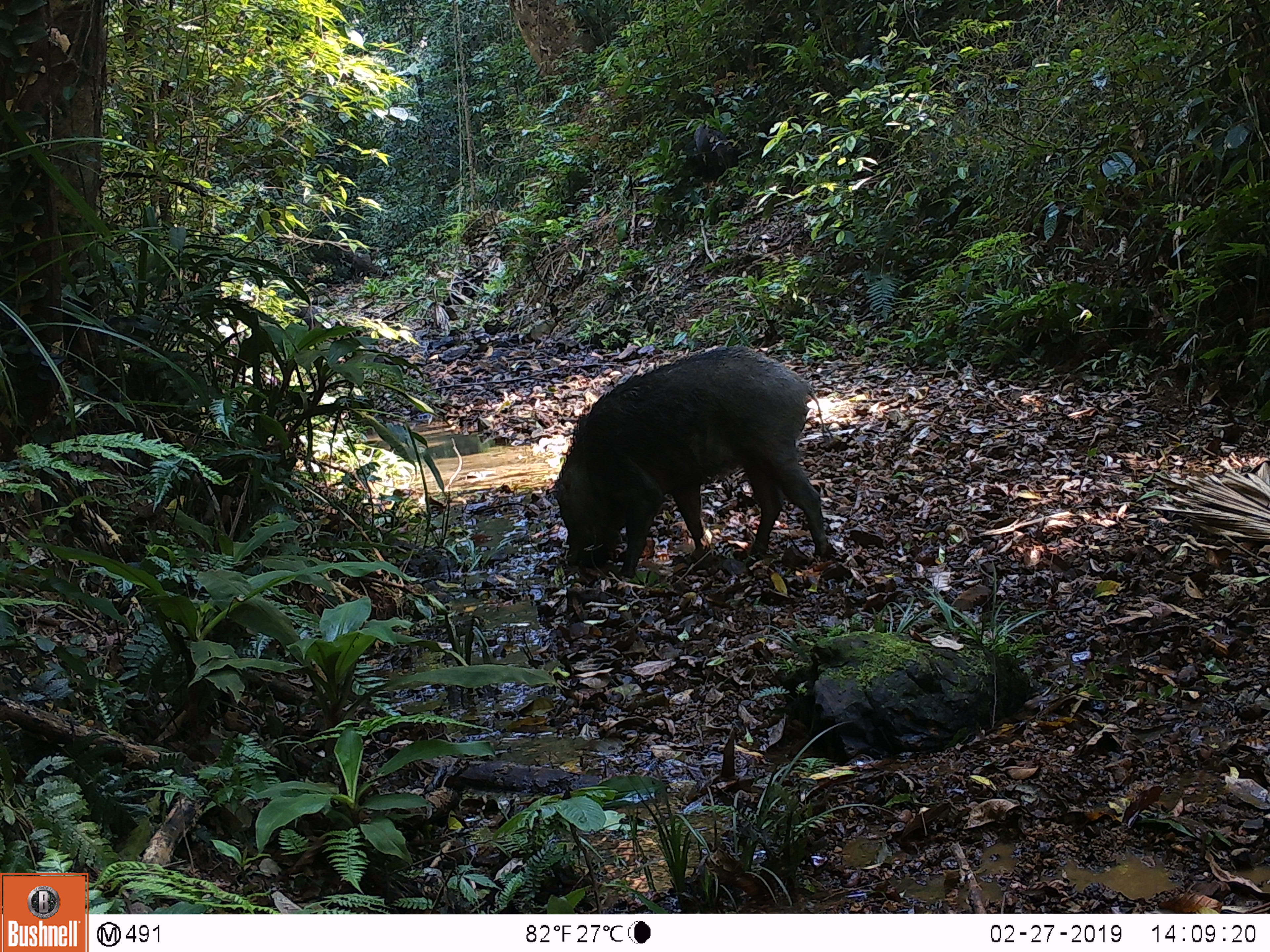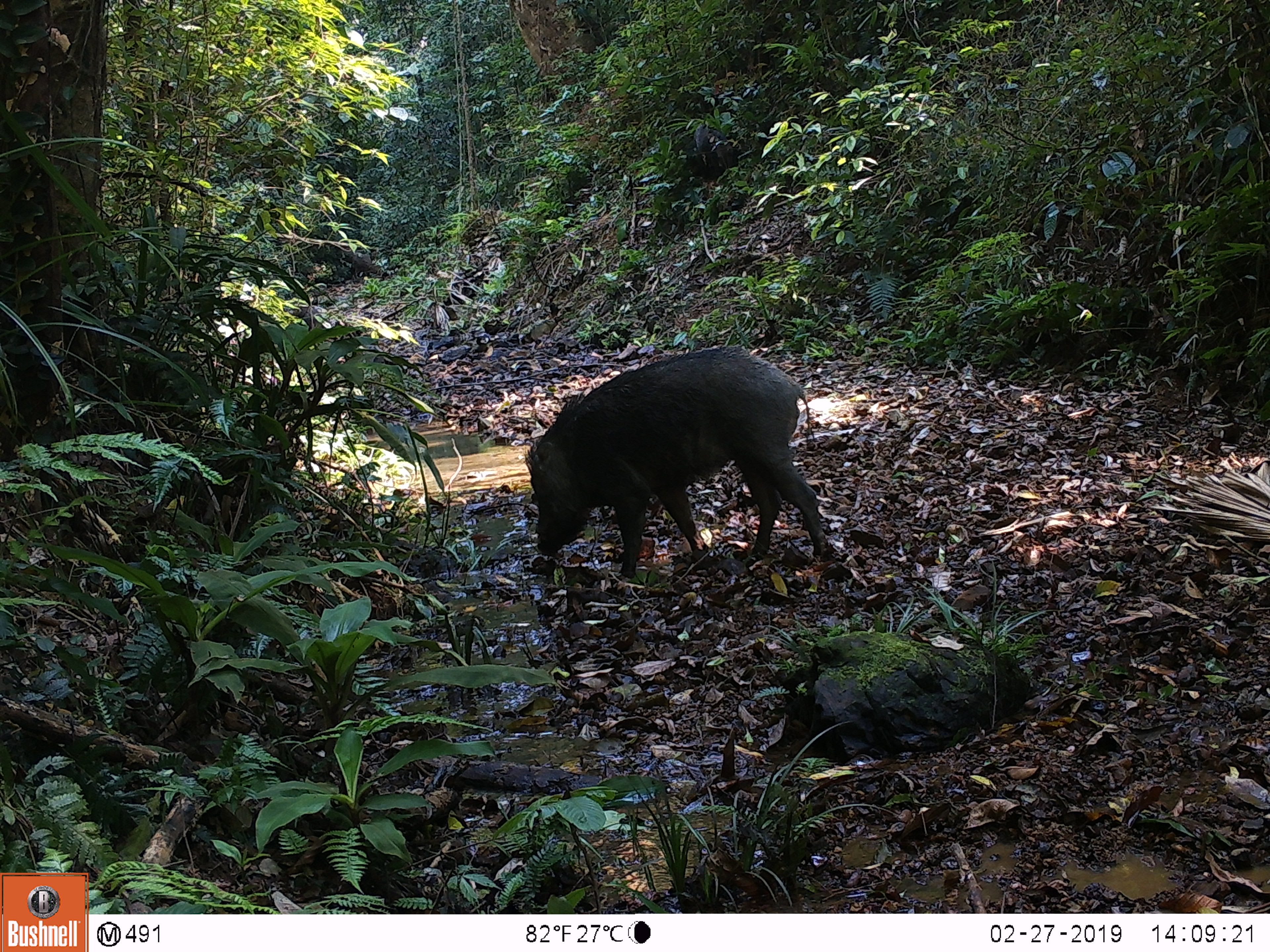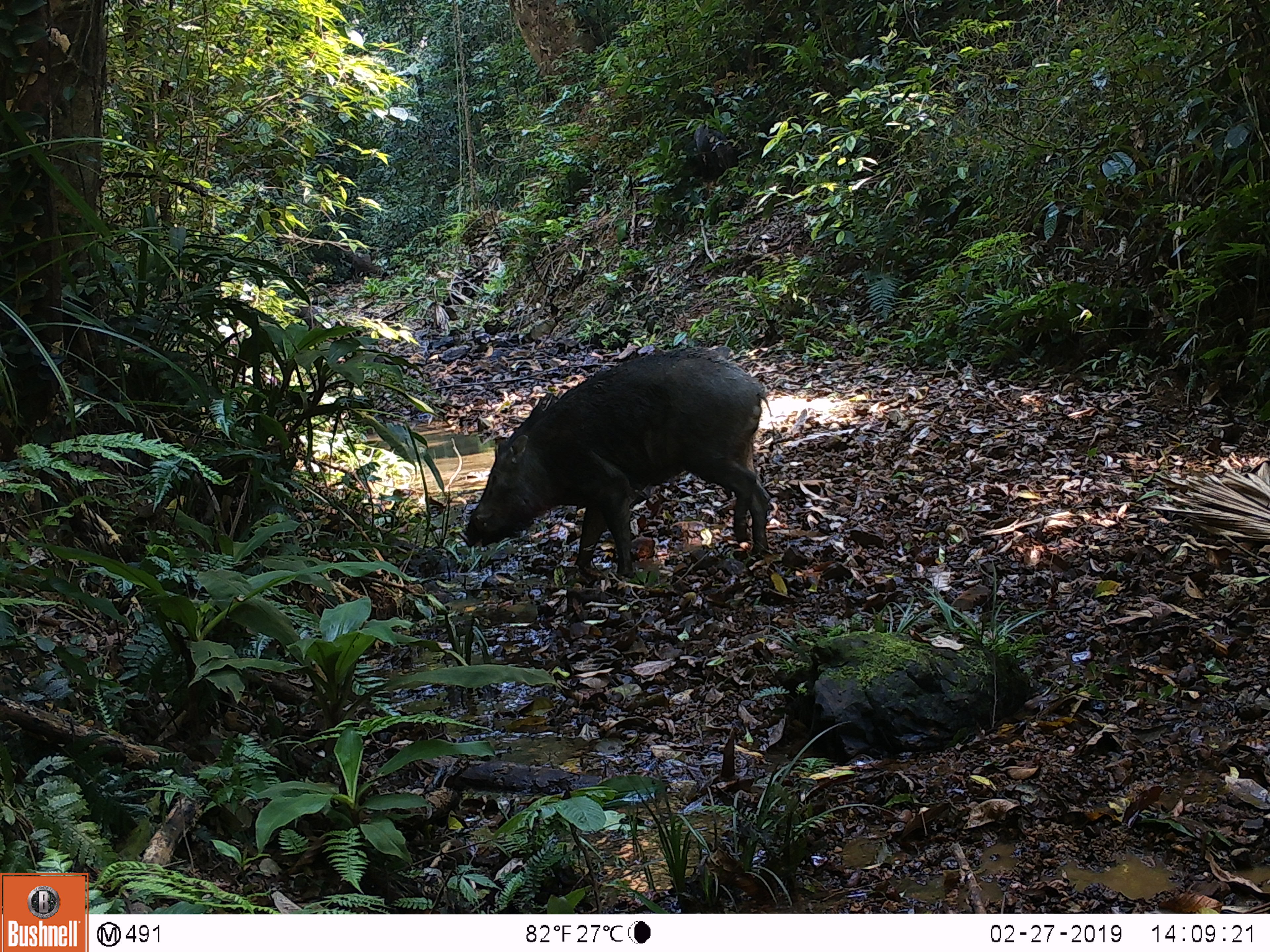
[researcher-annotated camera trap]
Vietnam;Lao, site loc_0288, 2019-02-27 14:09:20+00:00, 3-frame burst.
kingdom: Animalia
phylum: Chordata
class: Mammalia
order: Artiodactyla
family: Suidae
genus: Sus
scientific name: Sus scrofa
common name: eurasian wild pig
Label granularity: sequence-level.